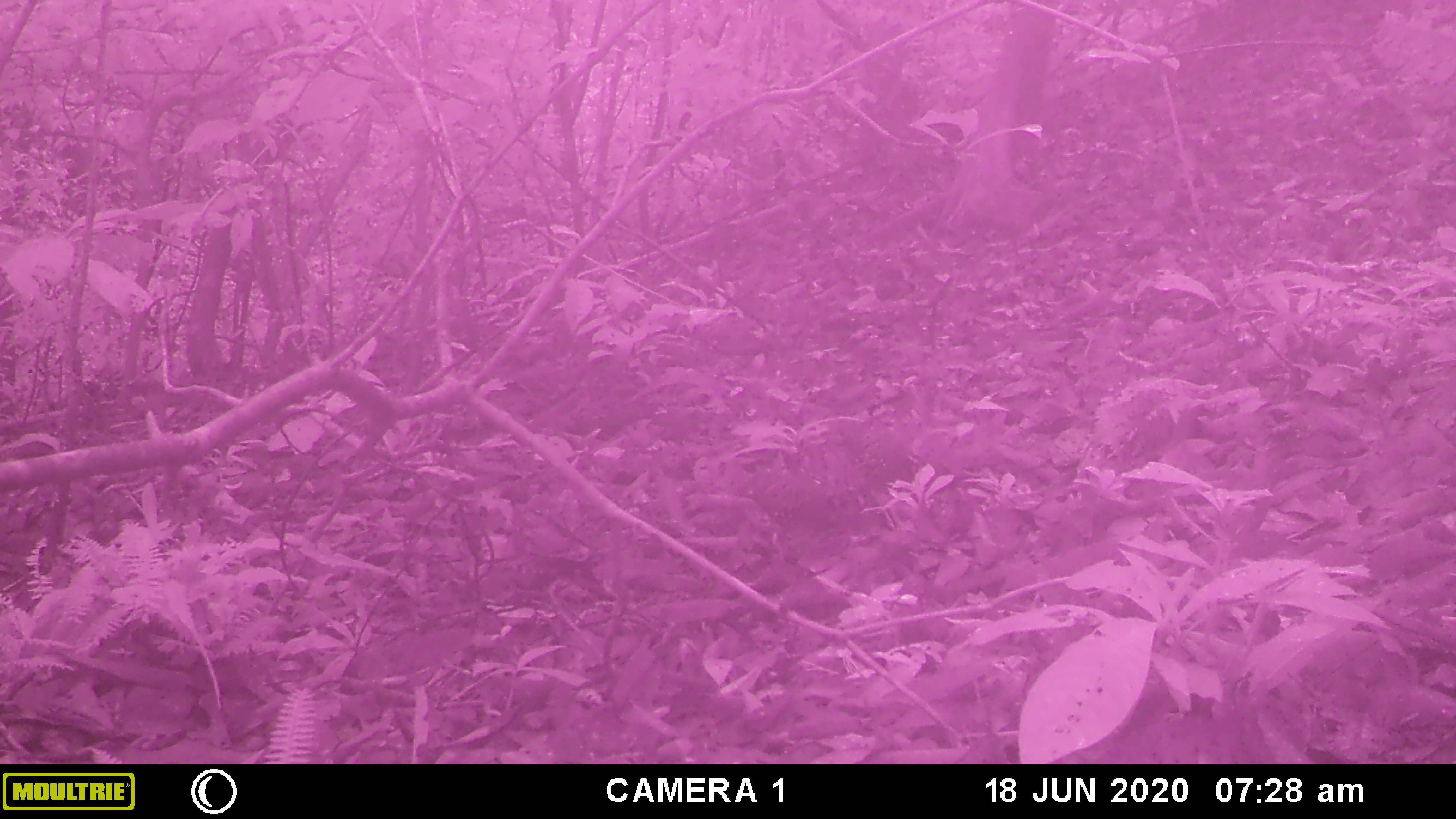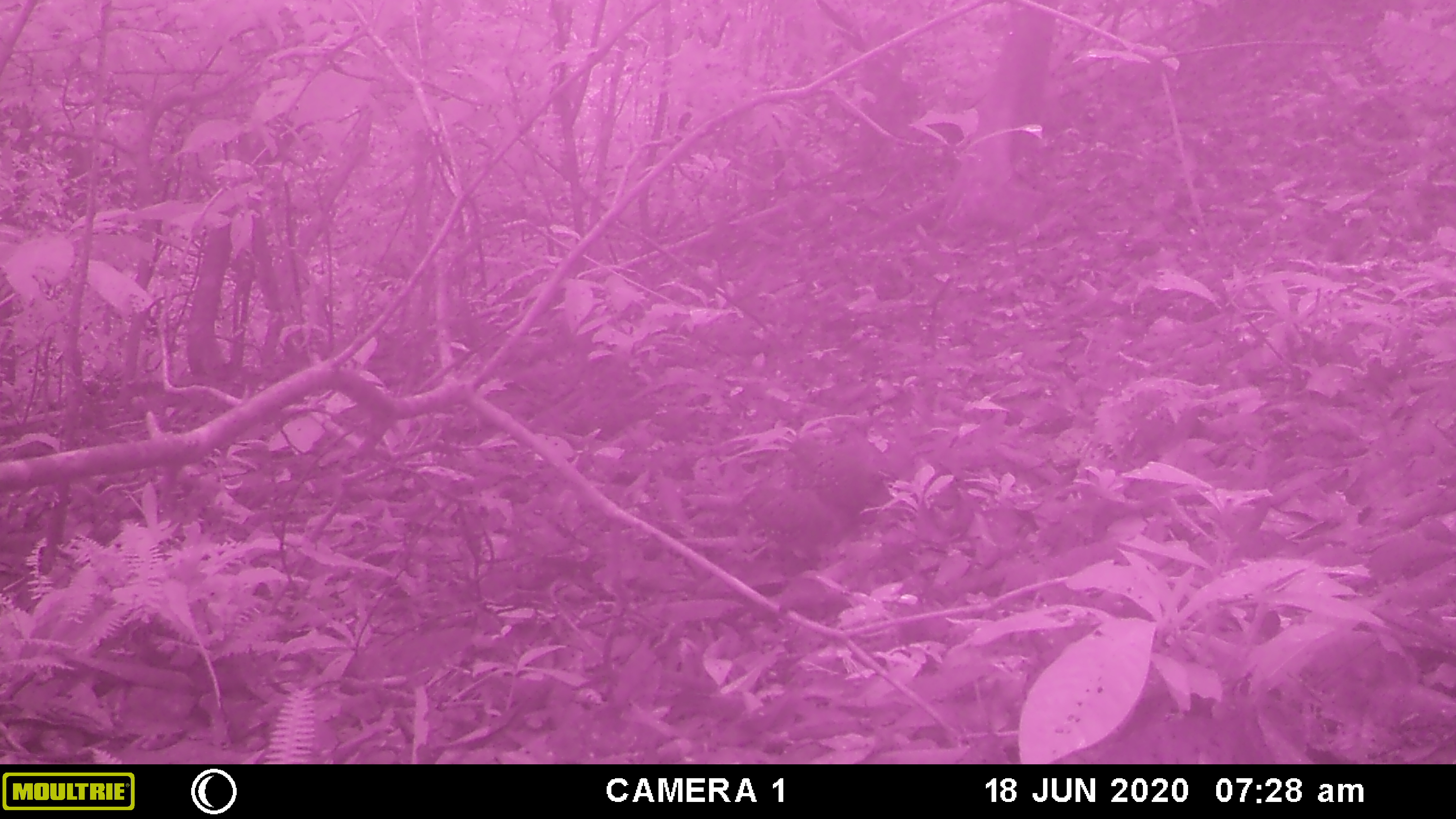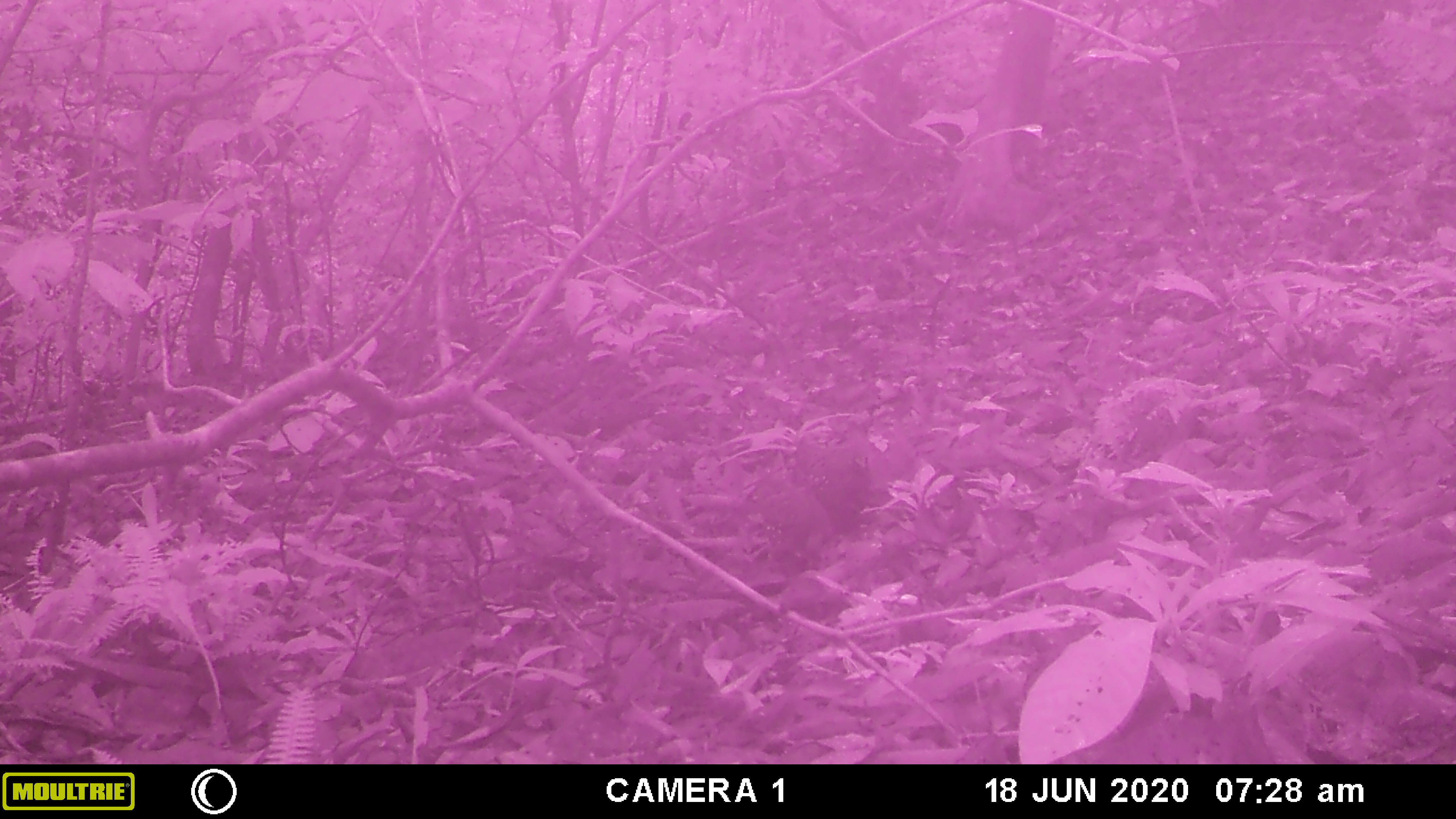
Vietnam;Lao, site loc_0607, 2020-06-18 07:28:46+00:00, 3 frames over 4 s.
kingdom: Animalia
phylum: Chordata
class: Aves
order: Galliformes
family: Phasianidae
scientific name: Phasianidae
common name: partridge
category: unidentified partridge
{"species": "unidentified partridge (partridge) (Phasianidae)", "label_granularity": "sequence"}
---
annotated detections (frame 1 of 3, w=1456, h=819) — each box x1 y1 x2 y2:
unidentified partridge: 742 446 867 531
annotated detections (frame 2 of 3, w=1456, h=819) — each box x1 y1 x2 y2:
unidentified partridge: 742 432 894 565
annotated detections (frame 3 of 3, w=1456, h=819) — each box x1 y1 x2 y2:
unidentified partridge: 744 443 895 569